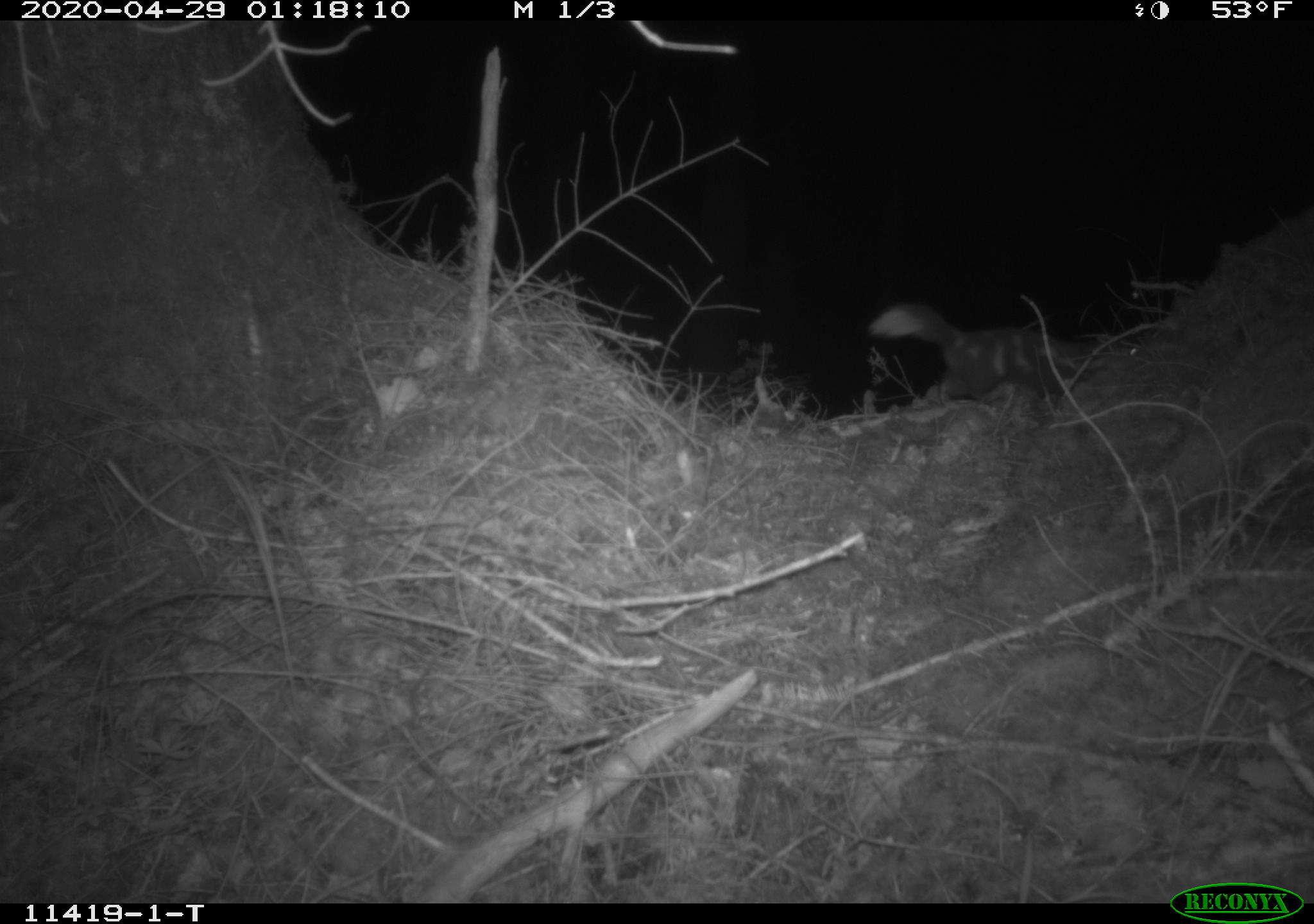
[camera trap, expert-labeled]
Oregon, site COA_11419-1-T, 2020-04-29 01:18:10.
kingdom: Animalia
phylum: Chordata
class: Mammalia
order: Carnivora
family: Mephitidae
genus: Spilogale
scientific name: Spilogale gracilis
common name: western spotted skunk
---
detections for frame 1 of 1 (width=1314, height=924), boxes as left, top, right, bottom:
western spotted skunk: 862, 287, 1104, 407